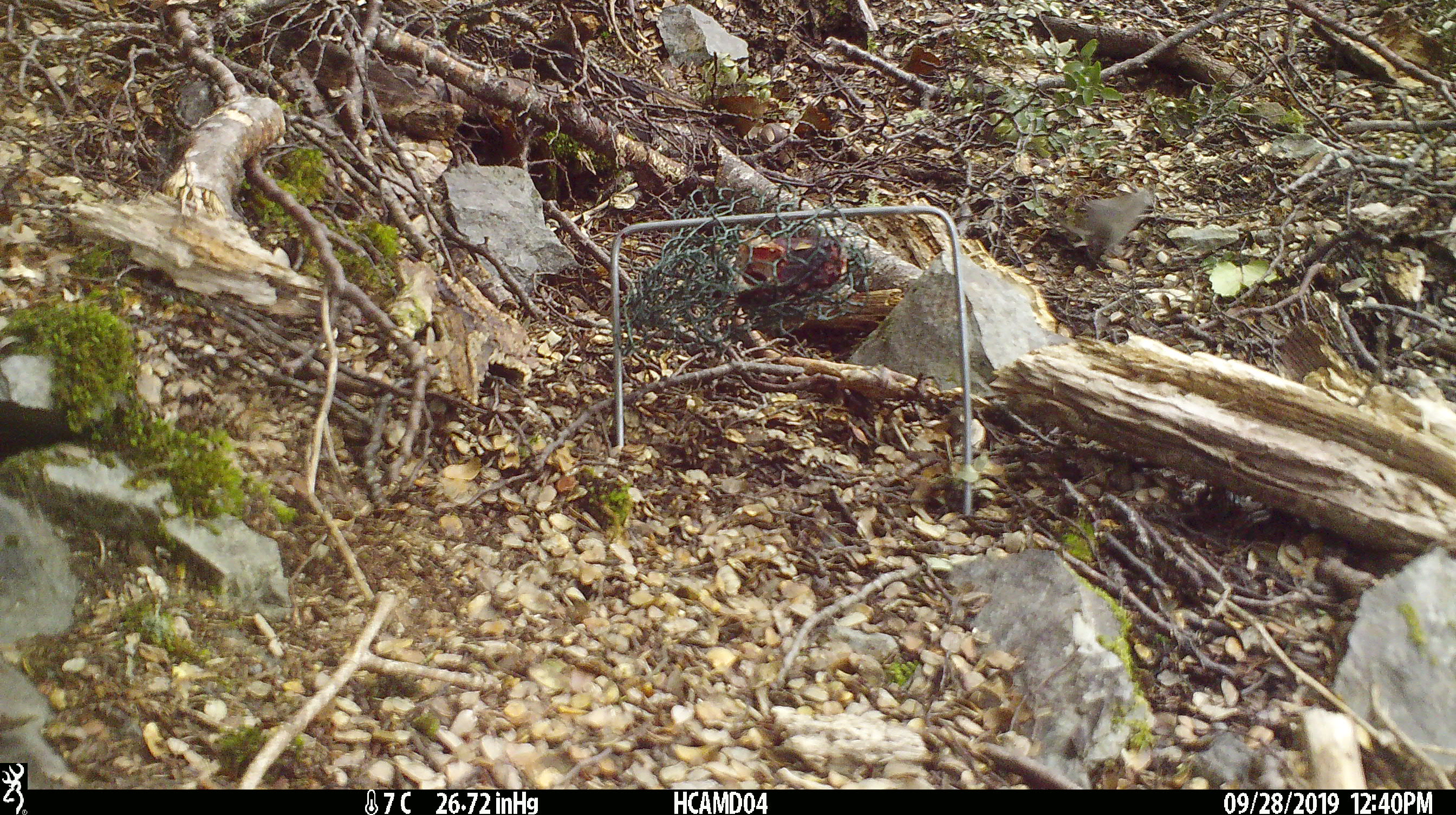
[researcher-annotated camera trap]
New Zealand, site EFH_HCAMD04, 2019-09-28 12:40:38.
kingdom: Animalia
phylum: Chordata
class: Mammalia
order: Rodentia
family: Muridae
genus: Mus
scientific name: Mus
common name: mouse